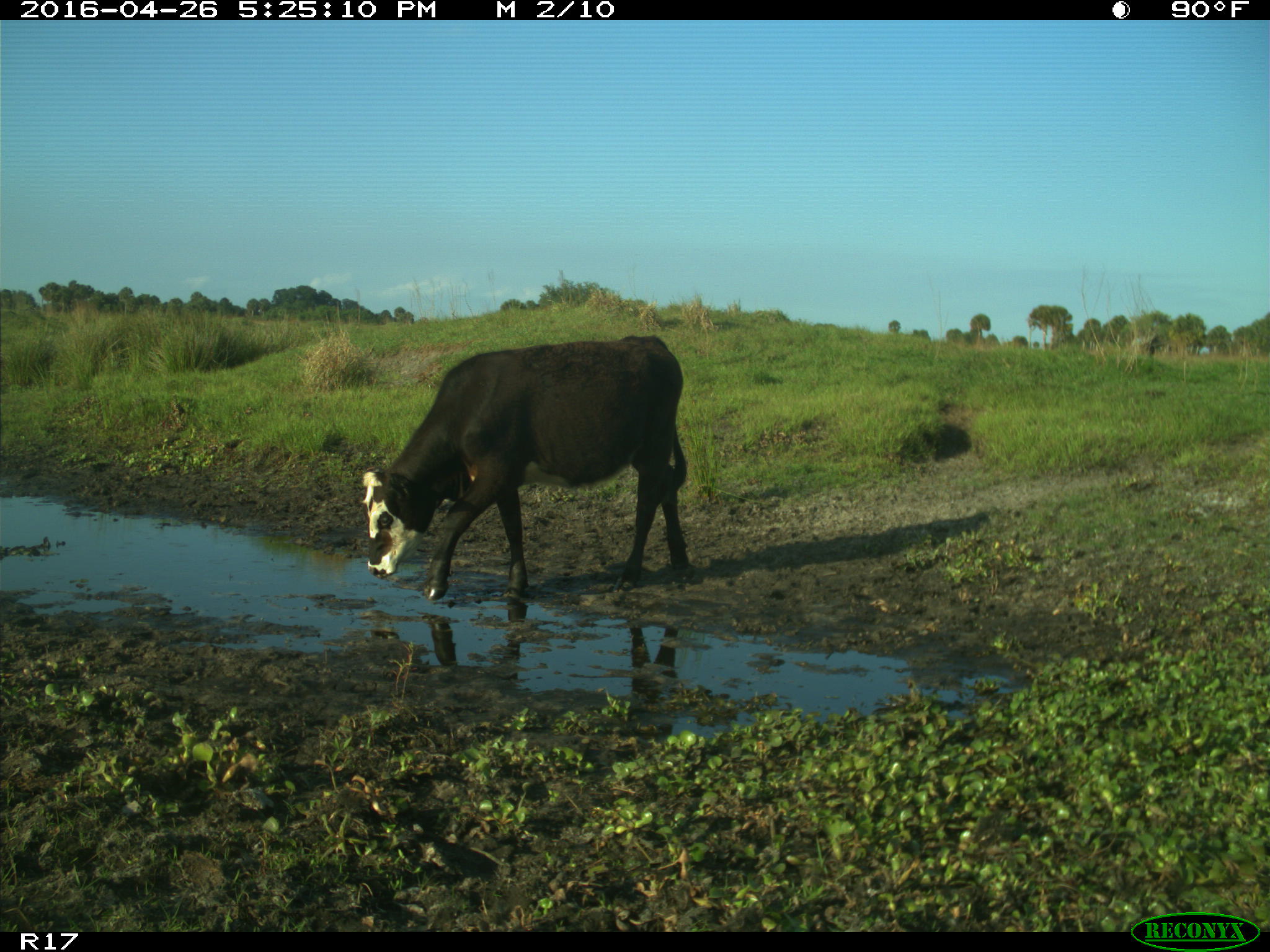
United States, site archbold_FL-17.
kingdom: Animalia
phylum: Chordata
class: Mammalia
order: Artiodactyla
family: Bovidae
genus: Bos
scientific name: Bos taurus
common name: domestic cow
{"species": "Bos taurus (domestic cow)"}